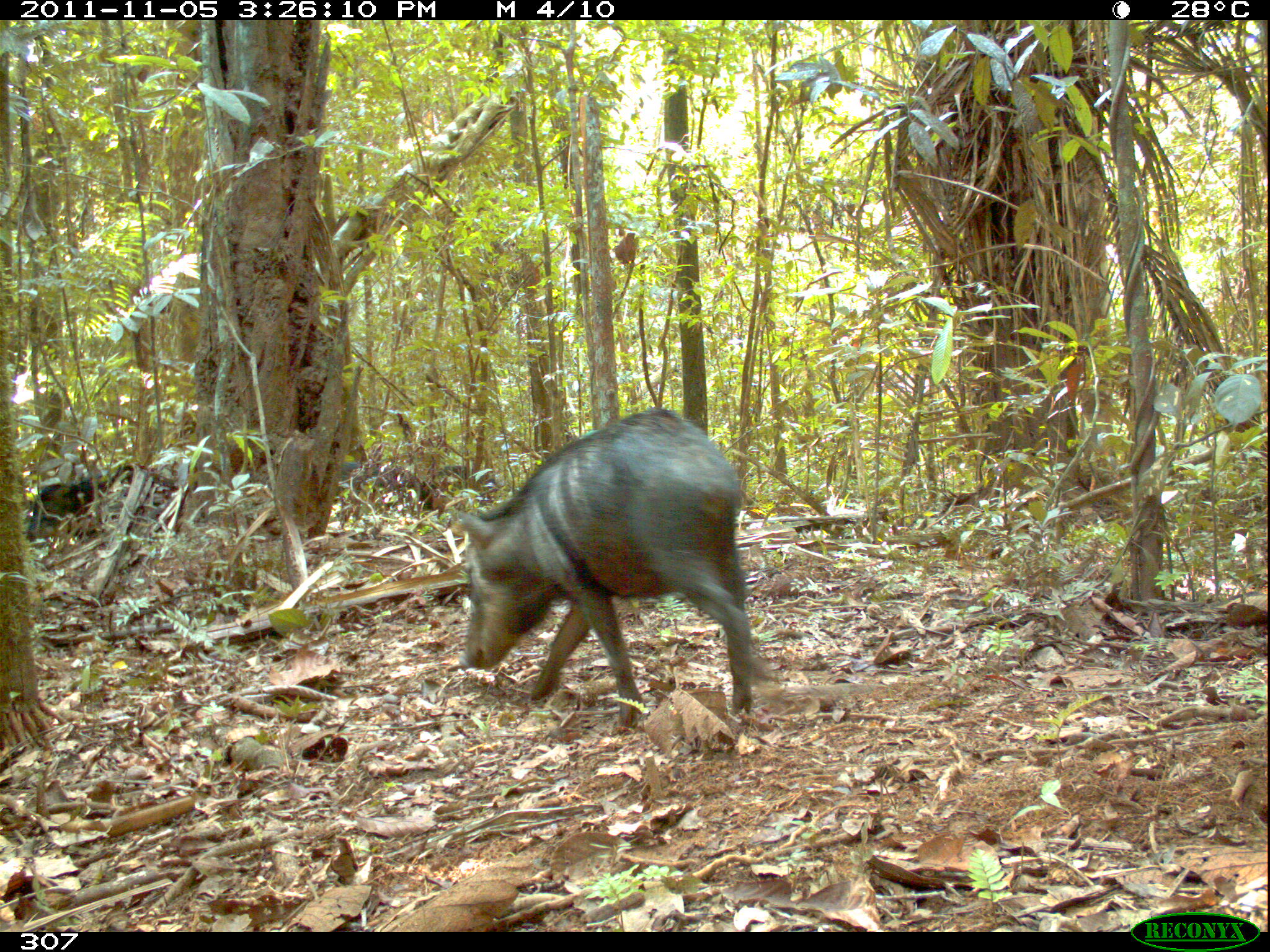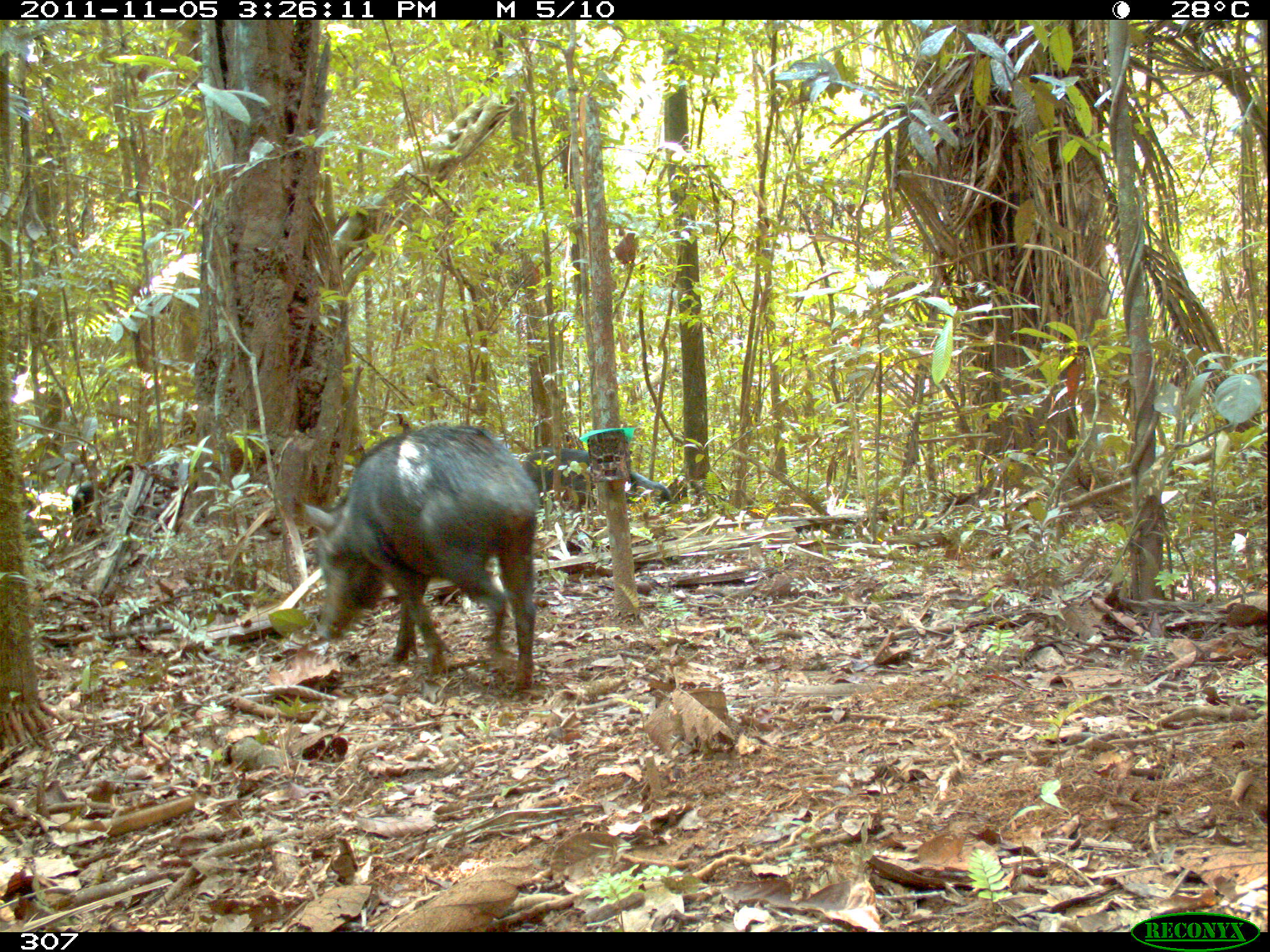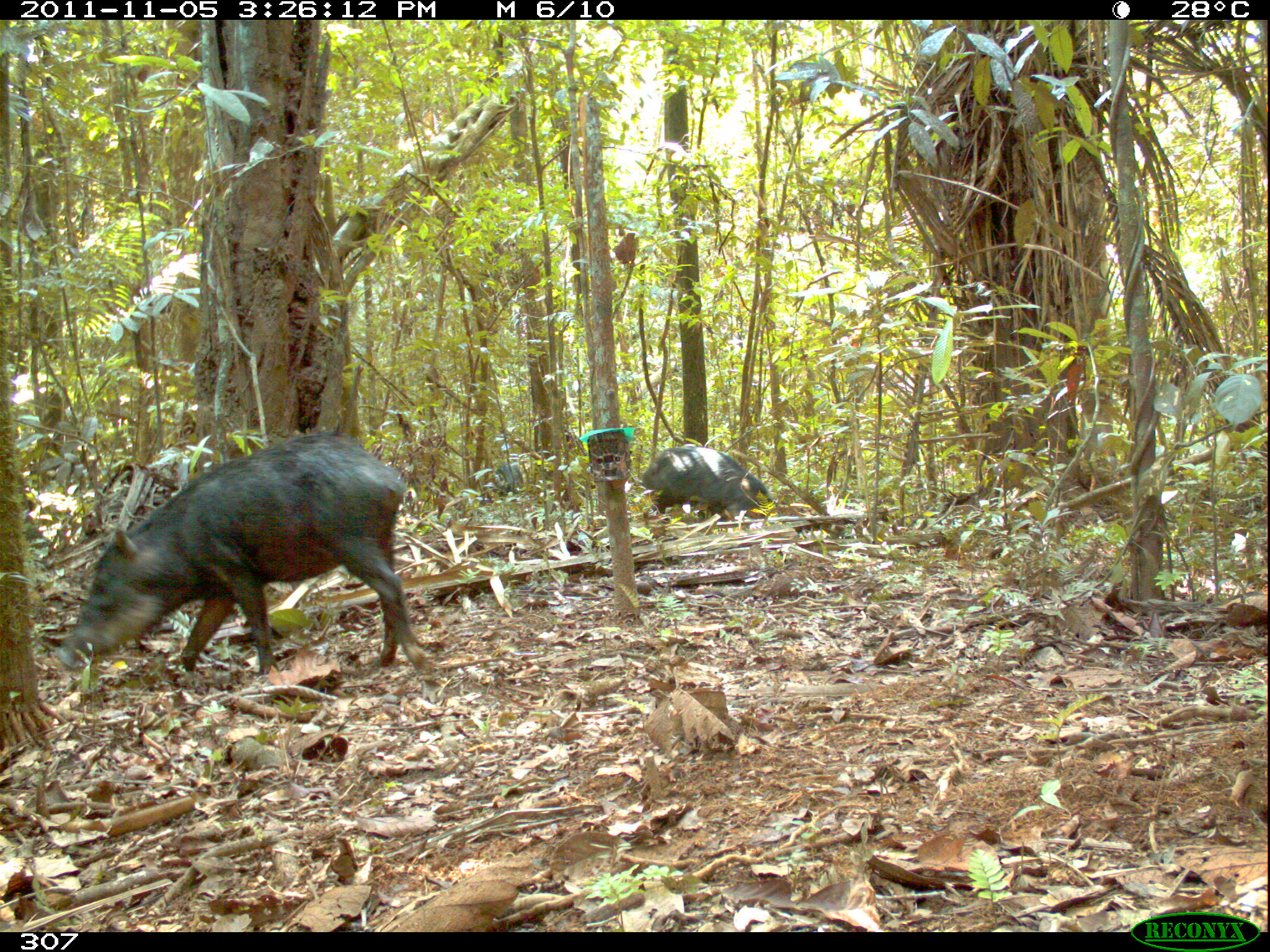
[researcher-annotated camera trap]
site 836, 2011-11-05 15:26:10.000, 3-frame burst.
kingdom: Animalia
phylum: Chordata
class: Mammalia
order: Artiodactyla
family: Tayassuidae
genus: Tayassu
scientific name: Tayassu pecari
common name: white-lipped peccary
Tayassu pecari (white-lipped peccary).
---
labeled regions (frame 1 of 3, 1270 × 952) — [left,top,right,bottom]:
tayassu pecari: [453,406,756,730]; [22,459,173,540]; [334,461,438,516]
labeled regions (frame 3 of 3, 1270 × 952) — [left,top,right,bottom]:
tayassu pecari: [55,433,440,699]; [640,441,777,525]; [485,464,524,496]